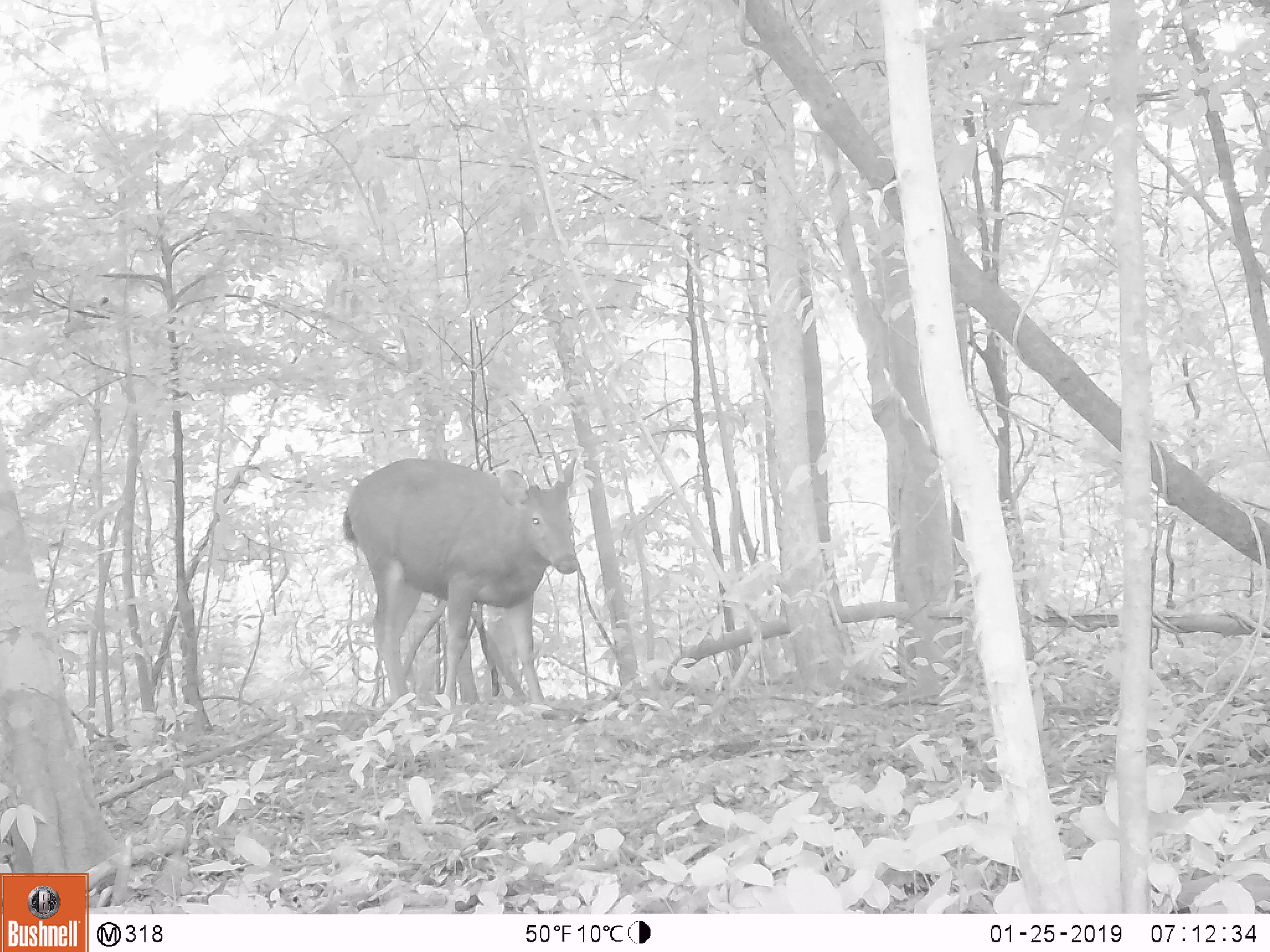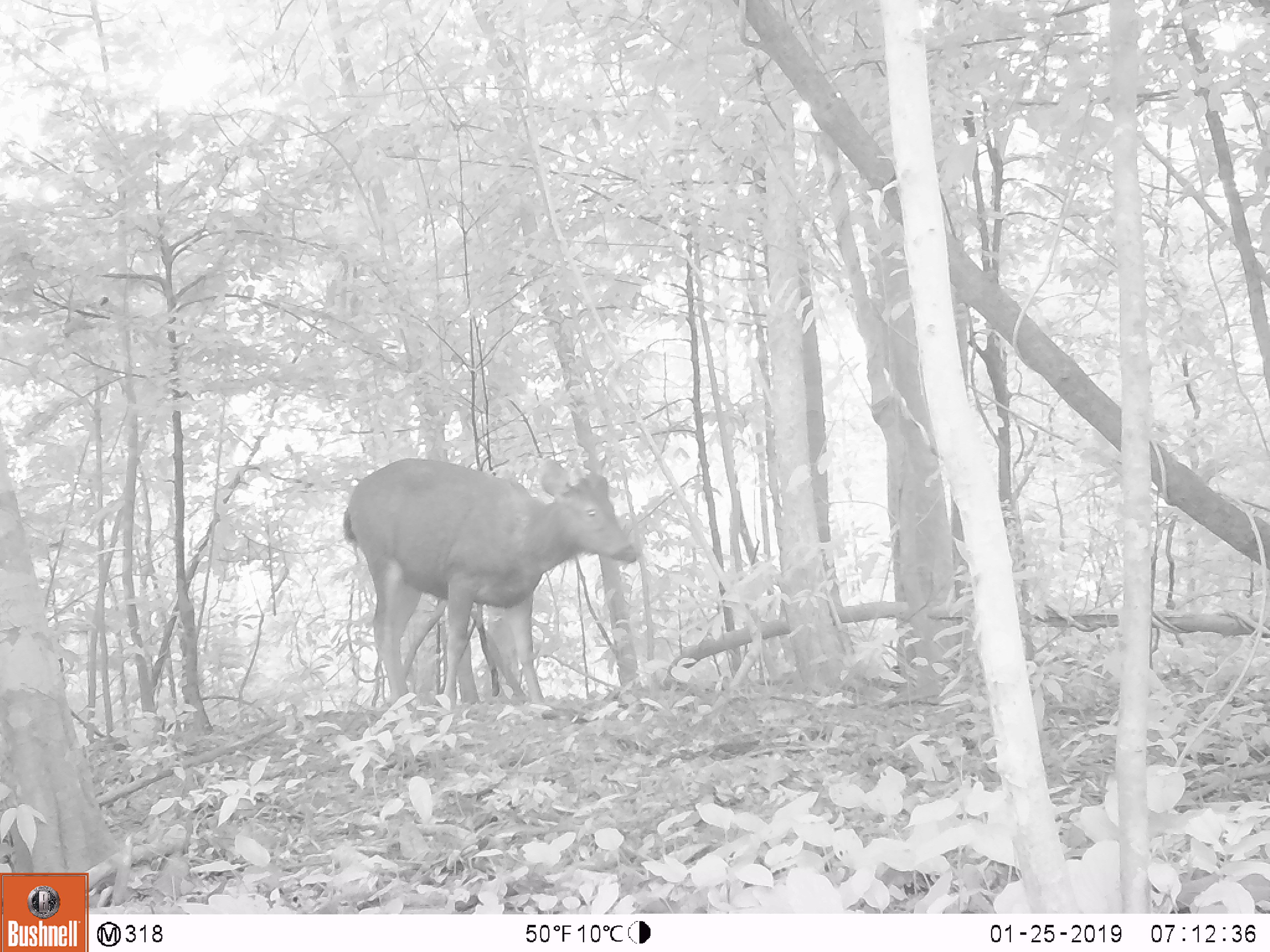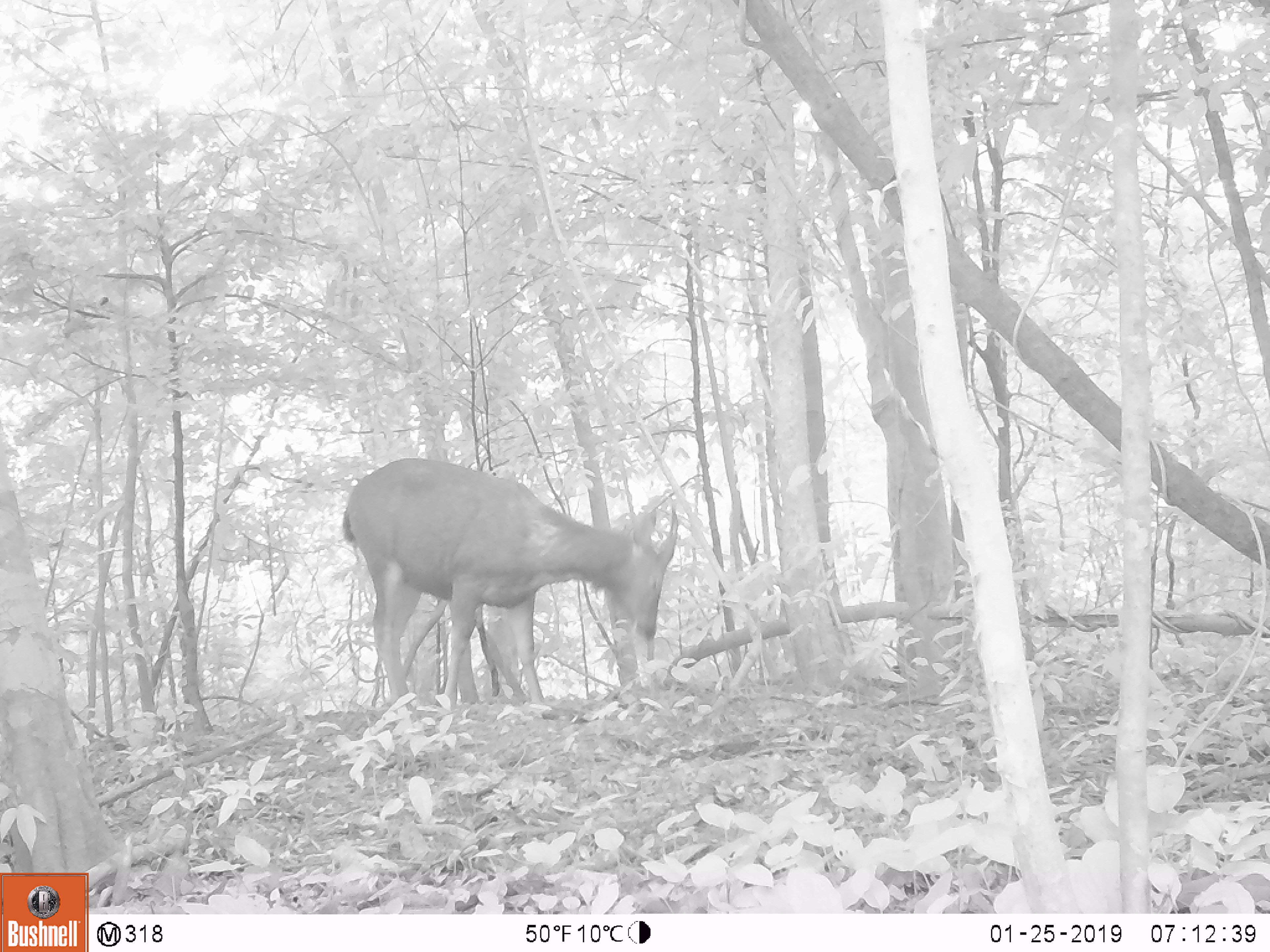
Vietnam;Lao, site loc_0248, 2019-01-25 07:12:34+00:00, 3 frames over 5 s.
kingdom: Animalia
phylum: Chordata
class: Mammalia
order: Artiodactyla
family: Cervidae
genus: Rusa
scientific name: Rusa unicolor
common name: sambar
Sambar (Rusa unicolor). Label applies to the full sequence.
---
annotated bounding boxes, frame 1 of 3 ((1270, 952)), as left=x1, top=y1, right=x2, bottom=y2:
sambar: left=326, top=456, right=580, bottom=703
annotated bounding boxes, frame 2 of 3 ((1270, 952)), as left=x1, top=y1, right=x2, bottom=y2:
sambar: left=341, top=456, right=638, bottom=708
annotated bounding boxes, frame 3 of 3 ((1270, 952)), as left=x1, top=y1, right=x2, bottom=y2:
sambar: left=340, top=456, right=680, bottom=715